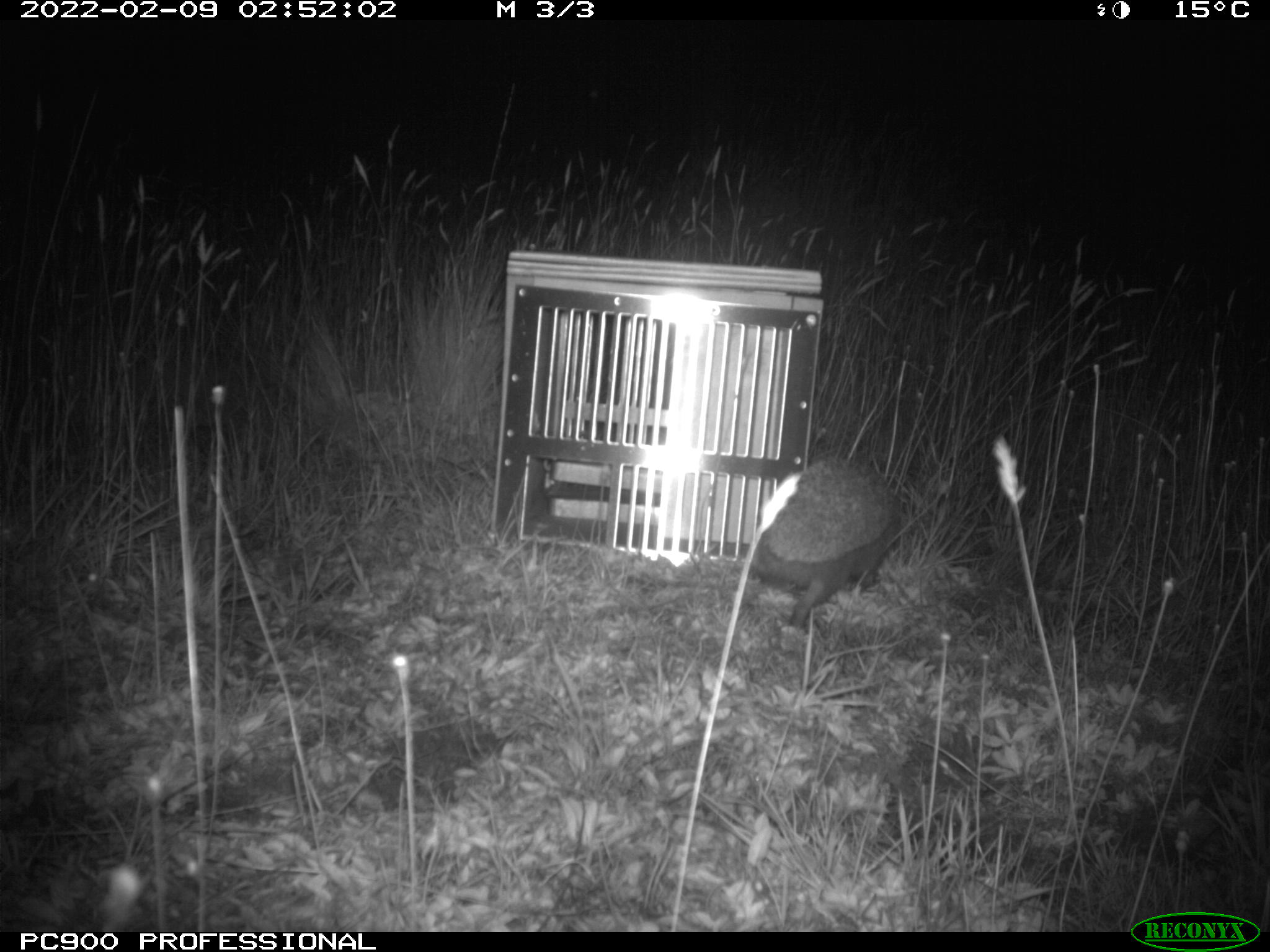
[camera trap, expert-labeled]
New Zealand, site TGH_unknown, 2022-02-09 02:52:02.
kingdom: Animalia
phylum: Chordata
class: Mammalia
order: Eulipotyphla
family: Erinaceidae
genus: Erinaceus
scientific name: Erinaceus europaeus europaeus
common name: european hedgehog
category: hedgehog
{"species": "hedgehog (european hedgehog) (Erinaceus europaeus europaeus)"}